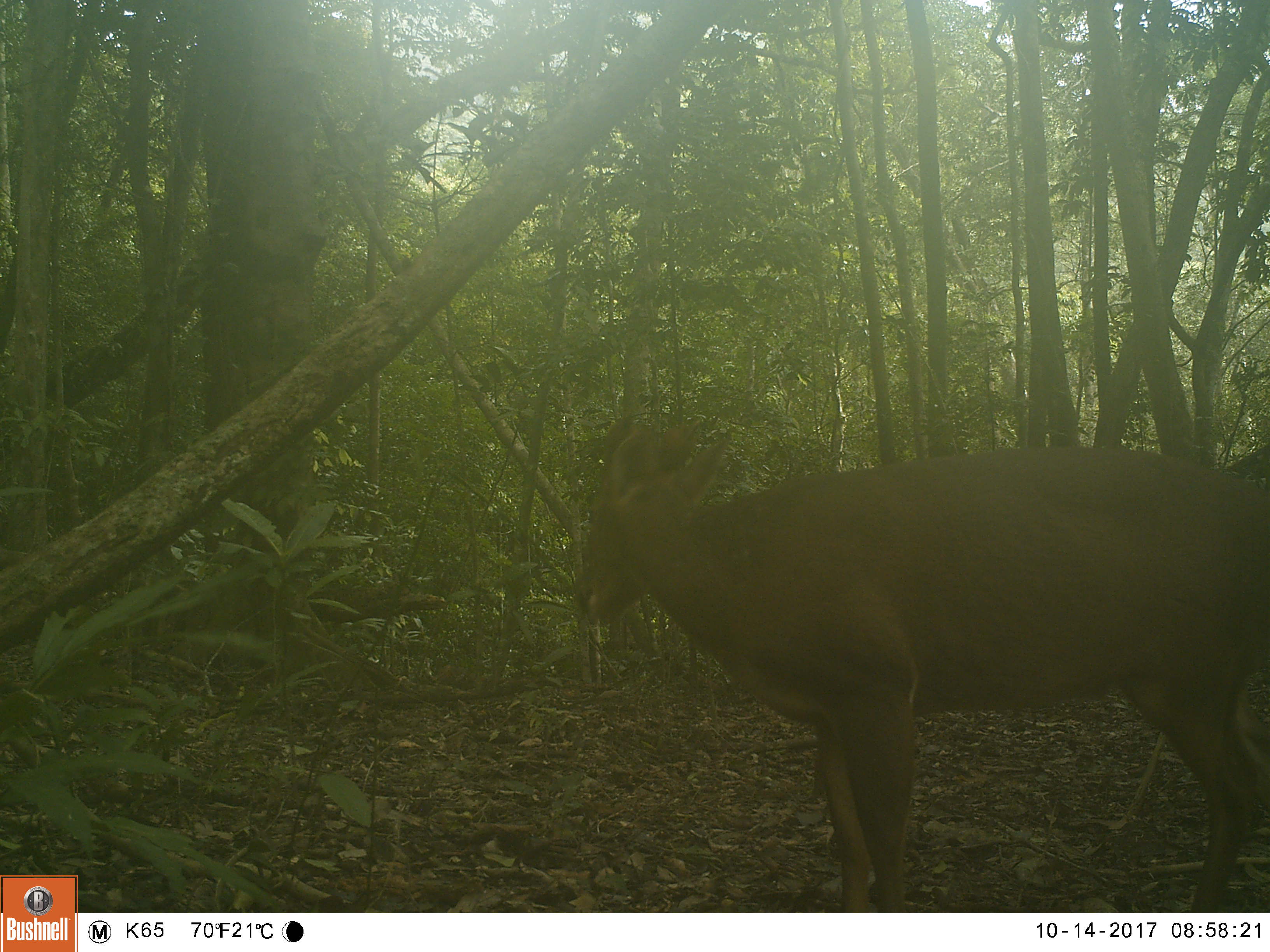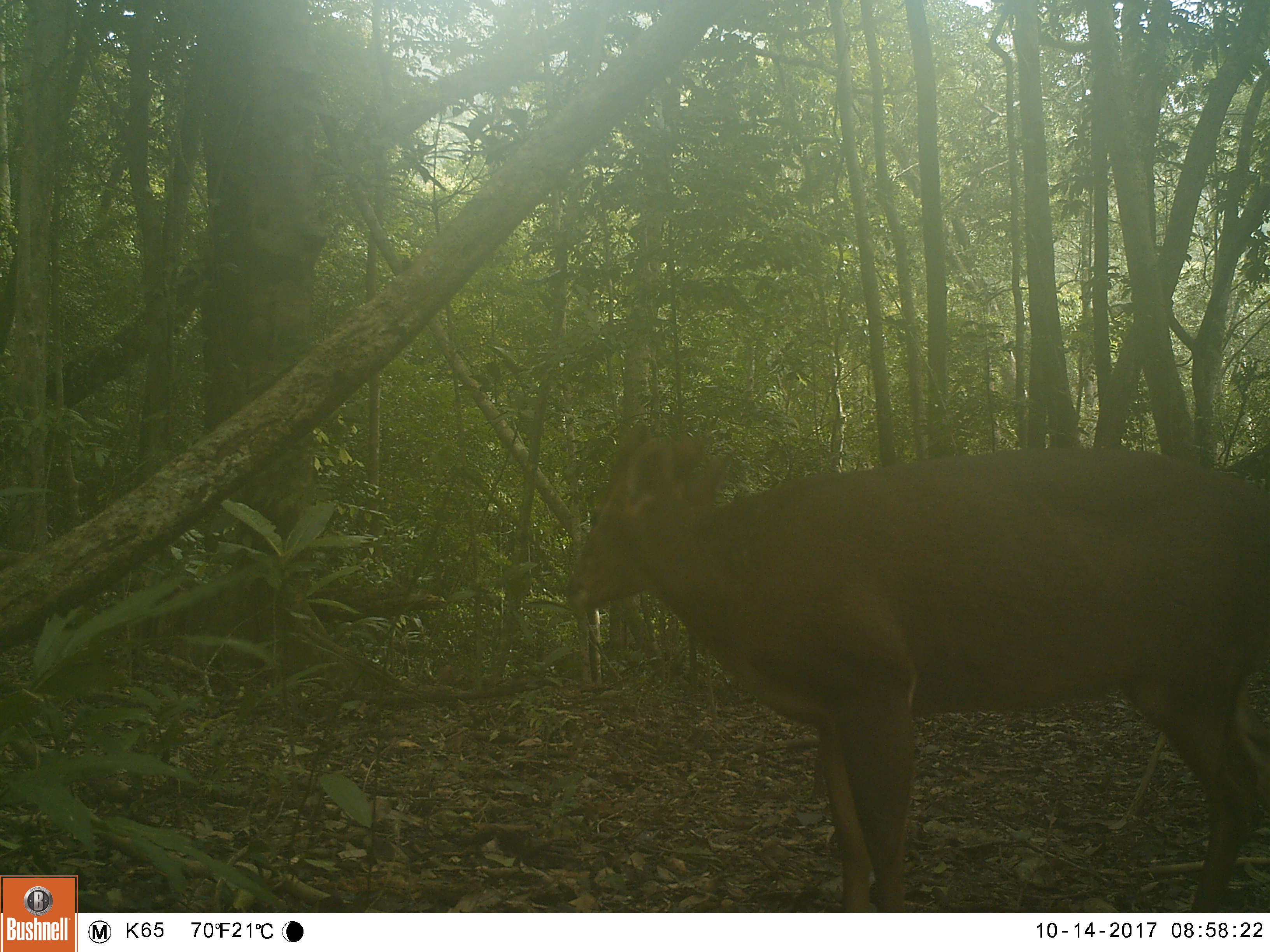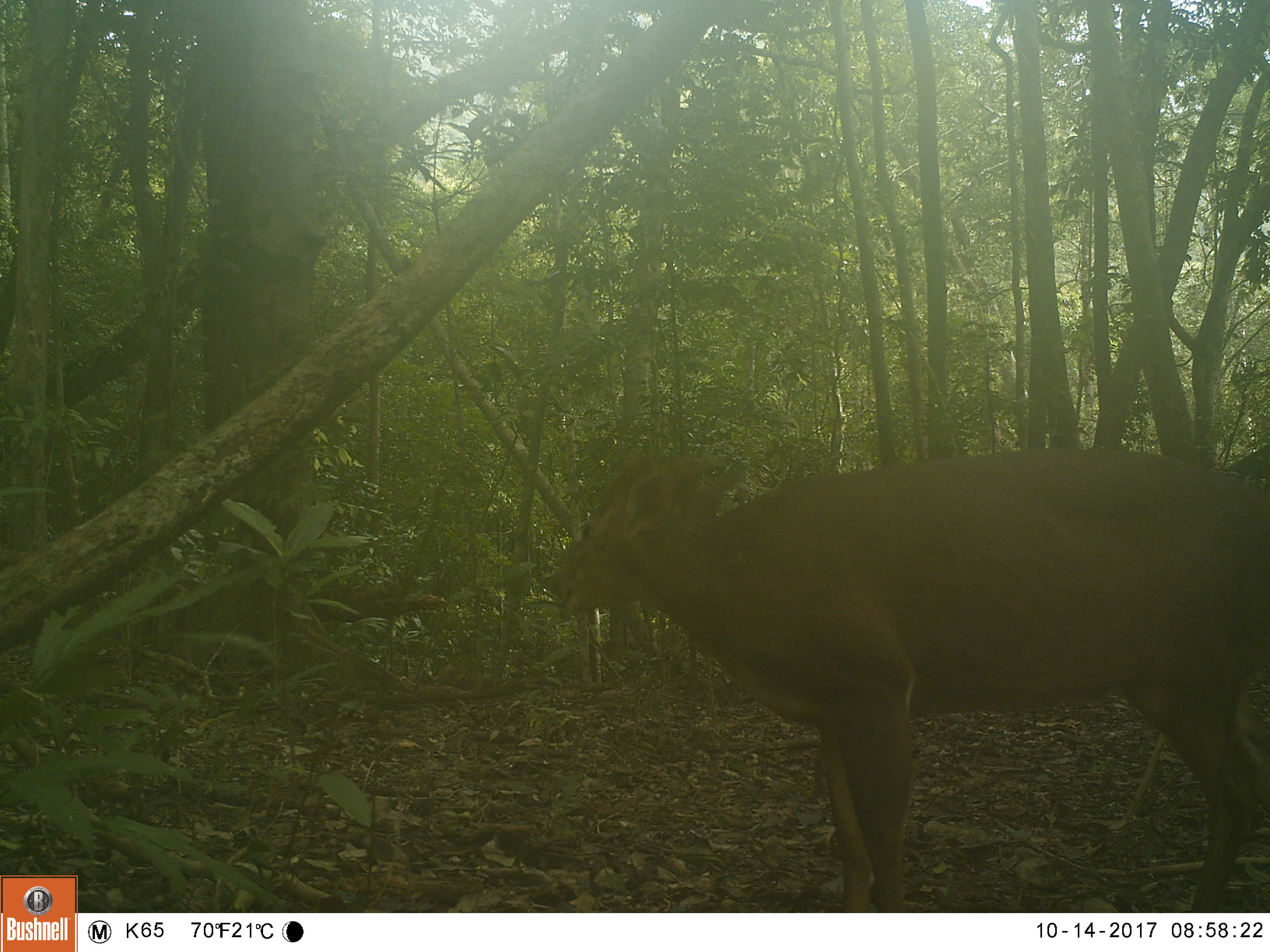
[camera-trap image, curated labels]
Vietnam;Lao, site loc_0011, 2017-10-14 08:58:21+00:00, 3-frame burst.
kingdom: Animalia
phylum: Chordata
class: Mammalia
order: Artiodactyla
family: Cervidae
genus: Muntiacus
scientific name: Muntiacus vuquangensis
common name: large-antlered muntjac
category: large antlered muntjac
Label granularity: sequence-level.